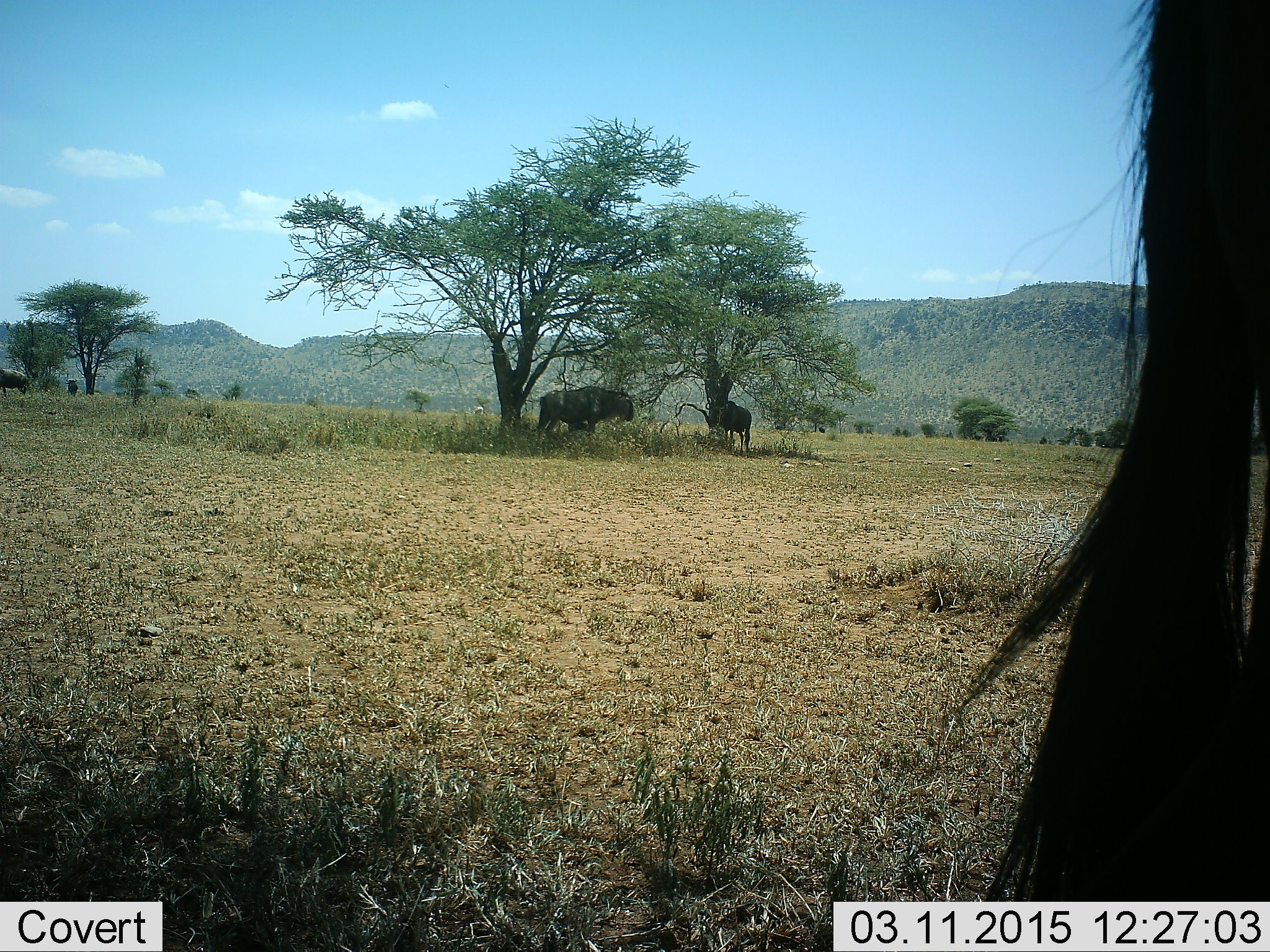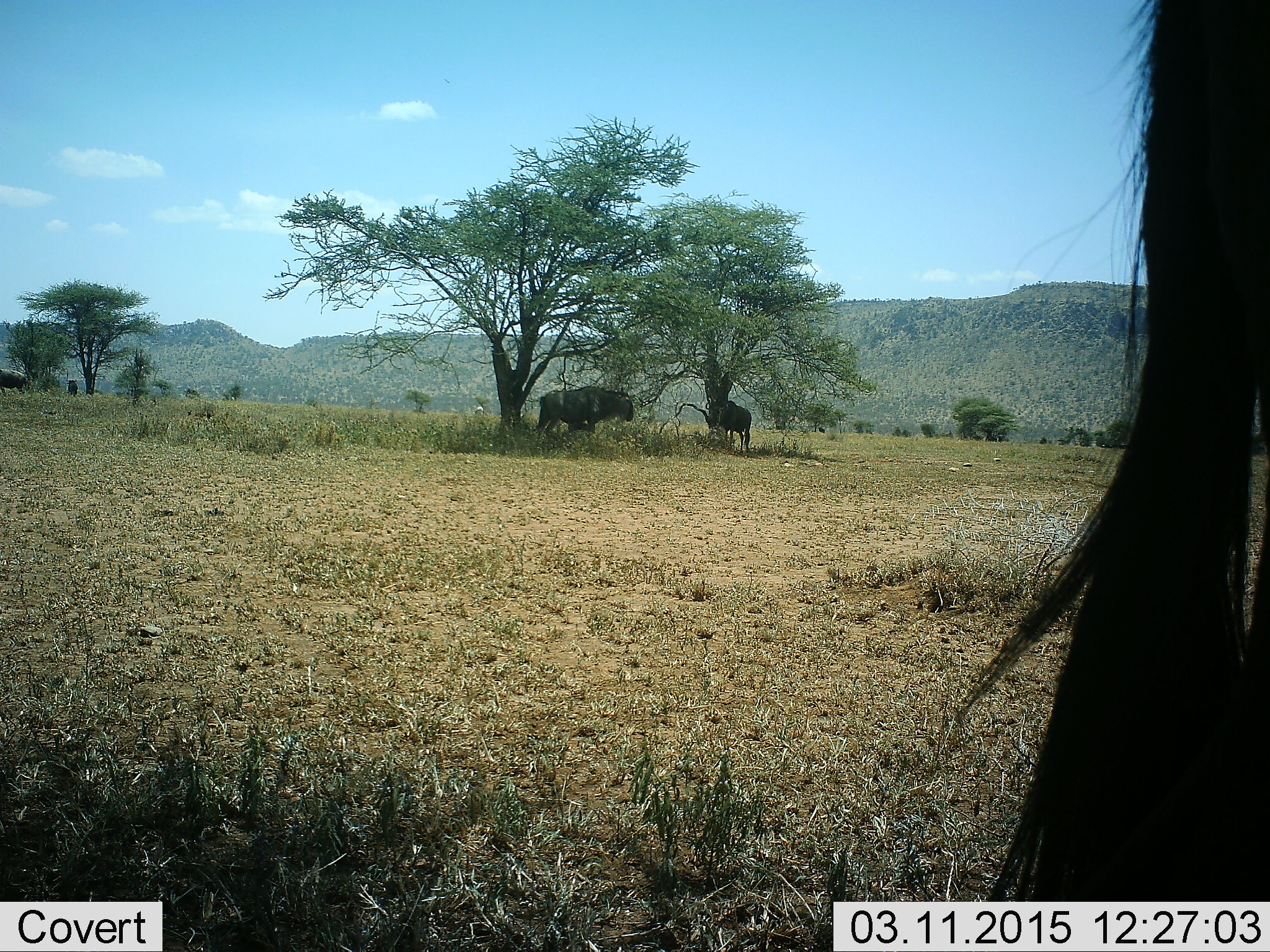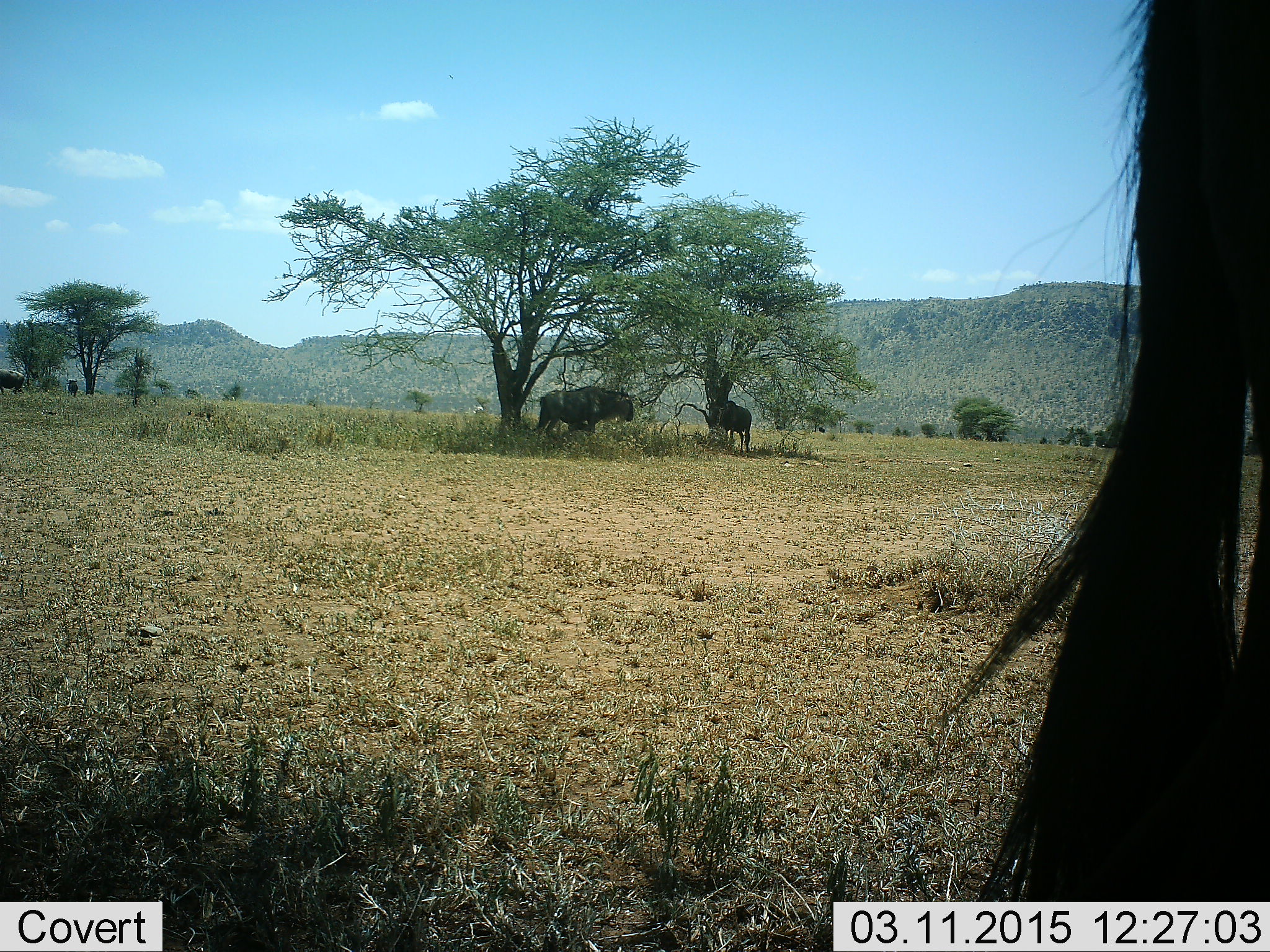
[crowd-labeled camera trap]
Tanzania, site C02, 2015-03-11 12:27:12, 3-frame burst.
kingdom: Animalia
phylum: Chordata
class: Mammalia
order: Artiodactyla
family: Bovidae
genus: Connochaetes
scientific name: Connochaetes taurinus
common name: blue wildebeest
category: wildebeest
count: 3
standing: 100%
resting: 0%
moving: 9%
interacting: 0%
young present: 0%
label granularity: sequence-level